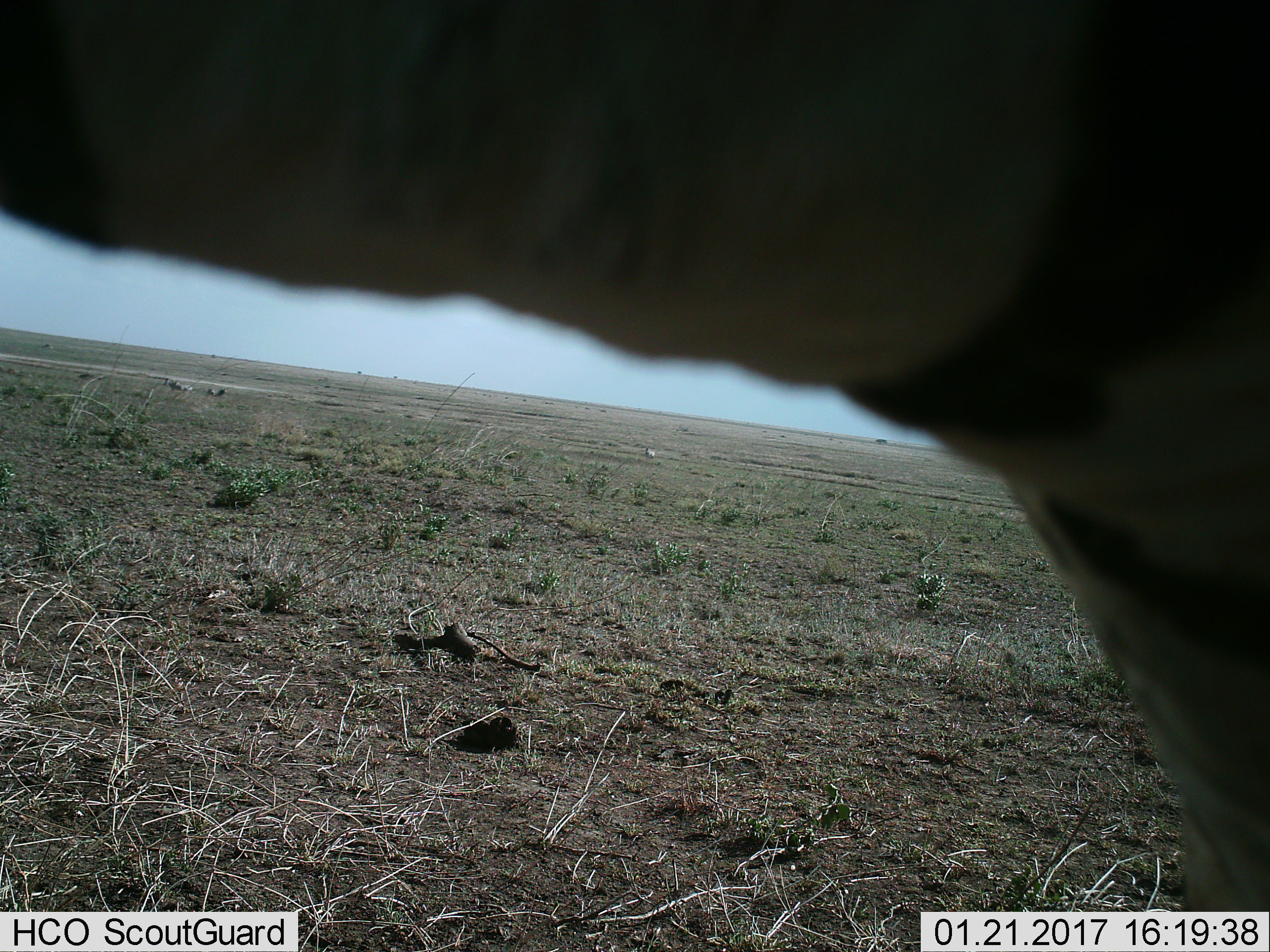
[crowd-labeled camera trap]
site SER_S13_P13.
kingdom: Animalia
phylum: Chordata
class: Mammalia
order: Perissodactyla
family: Equidae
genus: Equus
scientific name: Equus quagga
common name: plains zebra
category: zebraplains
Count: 1.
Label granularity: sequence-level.